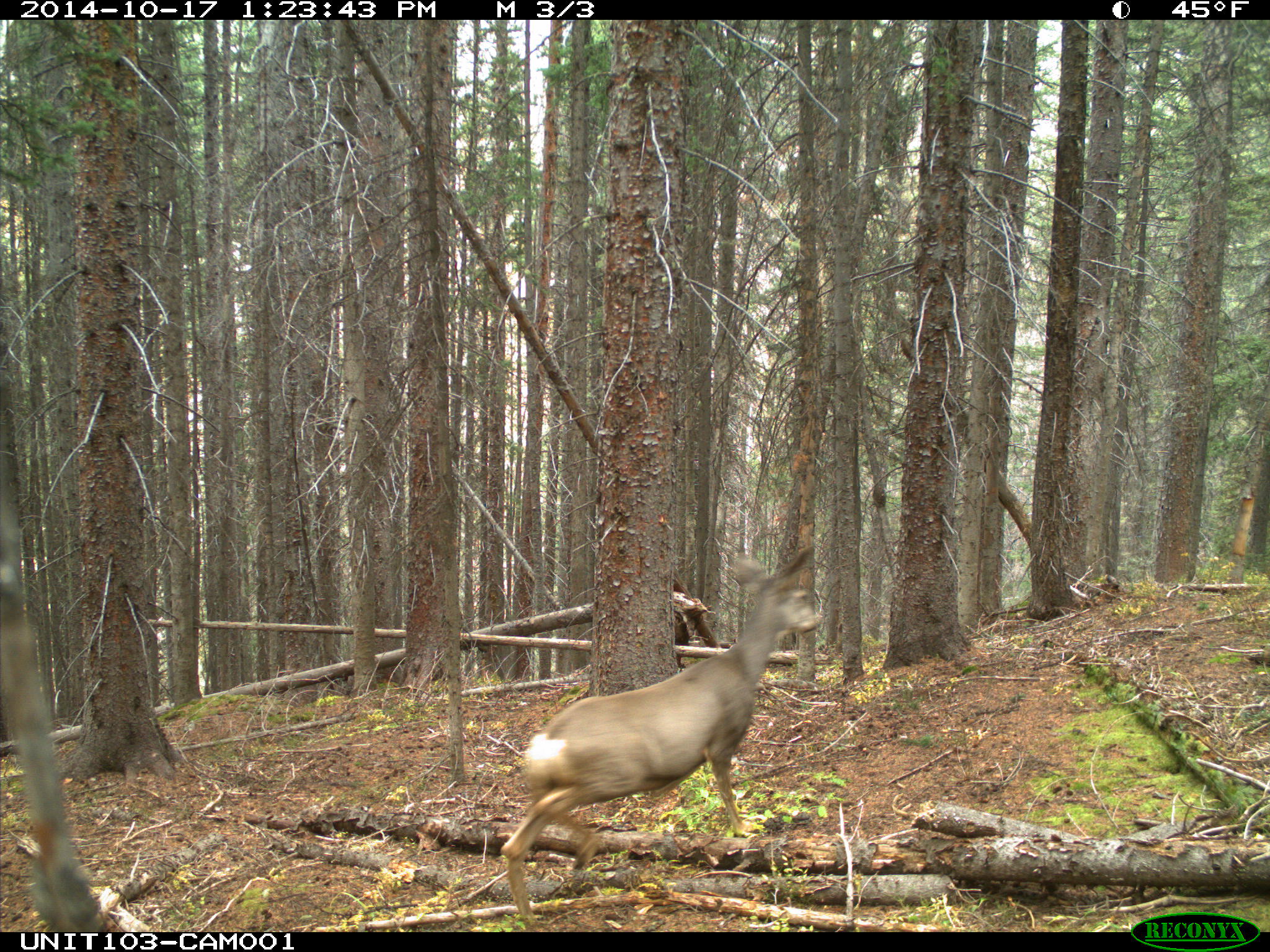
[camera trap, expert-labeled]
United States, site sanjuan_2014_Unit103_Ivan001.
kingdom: Animalia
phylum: Chordata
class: Mammalia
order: Artiodactyla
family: Cervidae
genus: Odocoileus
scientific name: Odocoileus hemionus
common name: mule deer